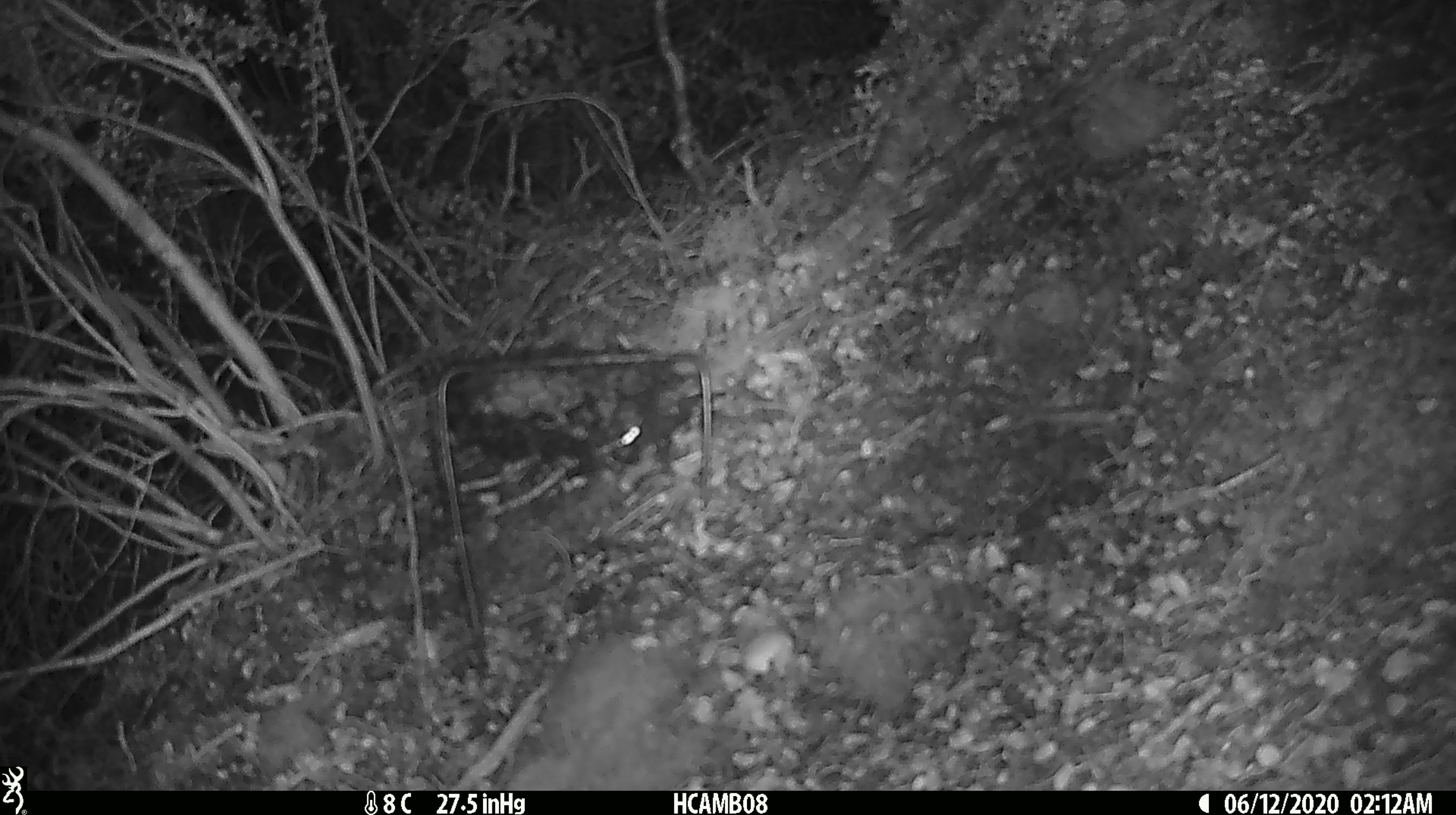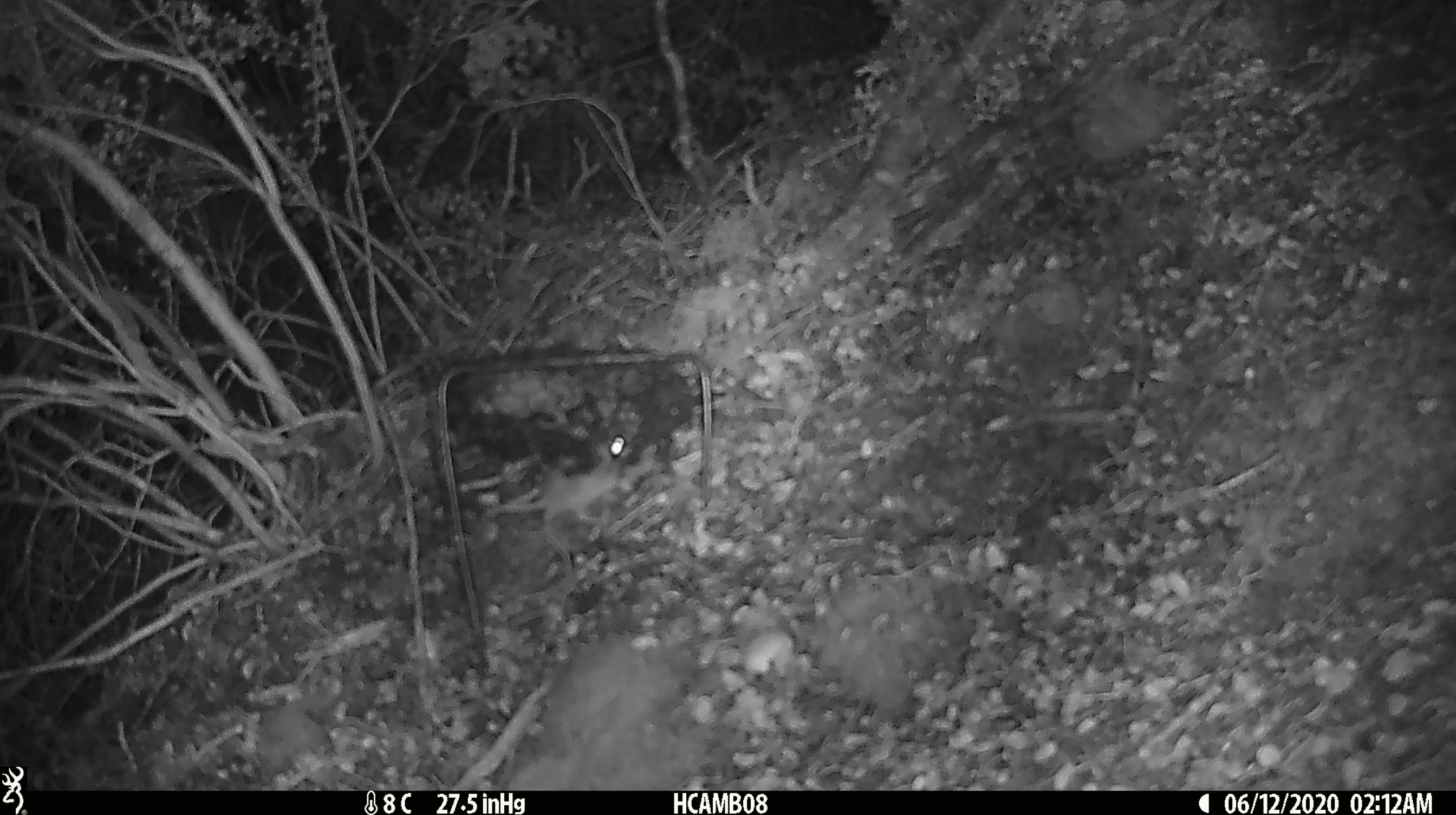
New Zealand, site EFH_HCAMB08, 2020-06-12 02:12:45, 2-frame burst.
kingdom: Animalia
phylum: Chordata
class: Mammalia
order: Rodentia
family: Muridae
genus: Mus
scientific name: Mus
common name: mouse